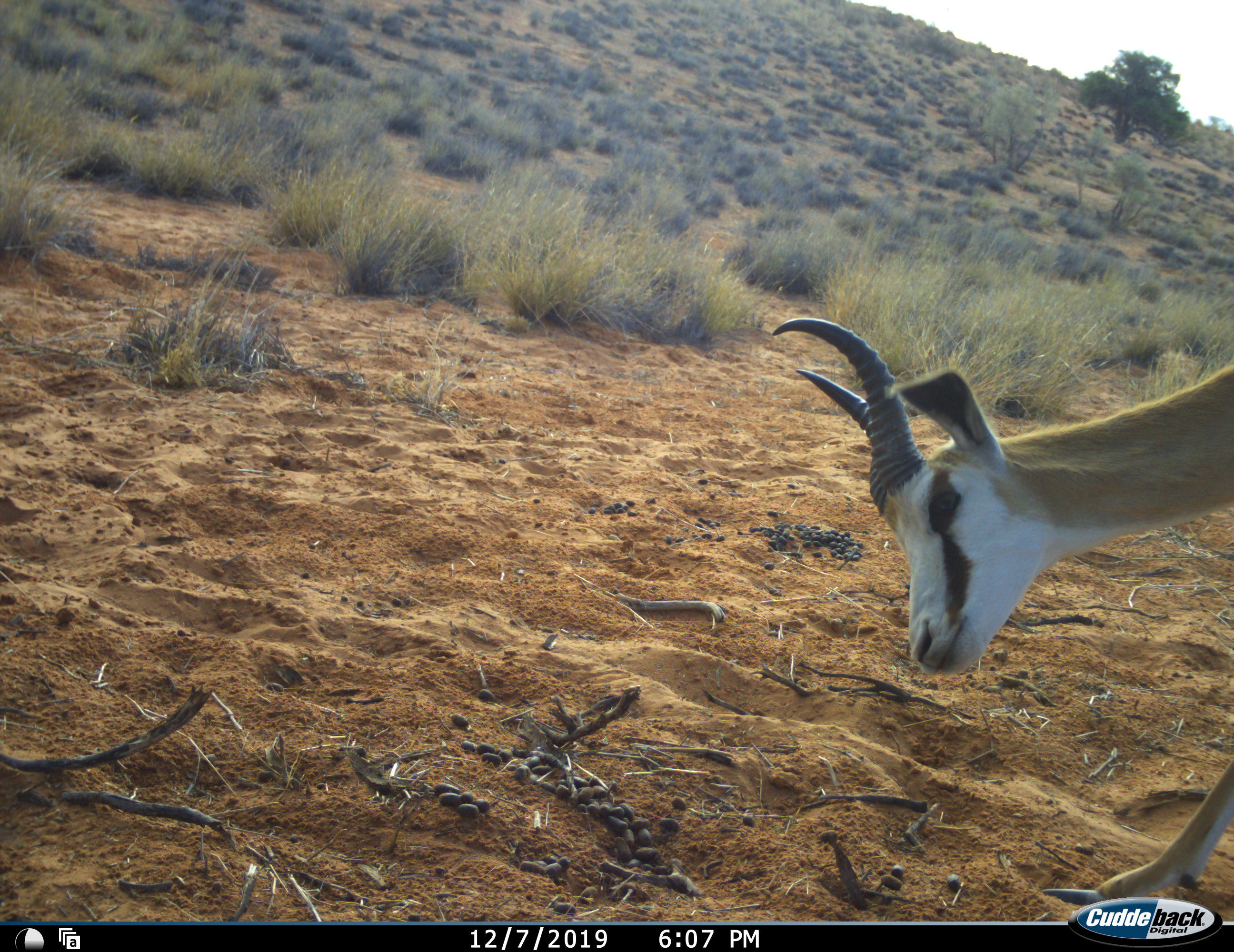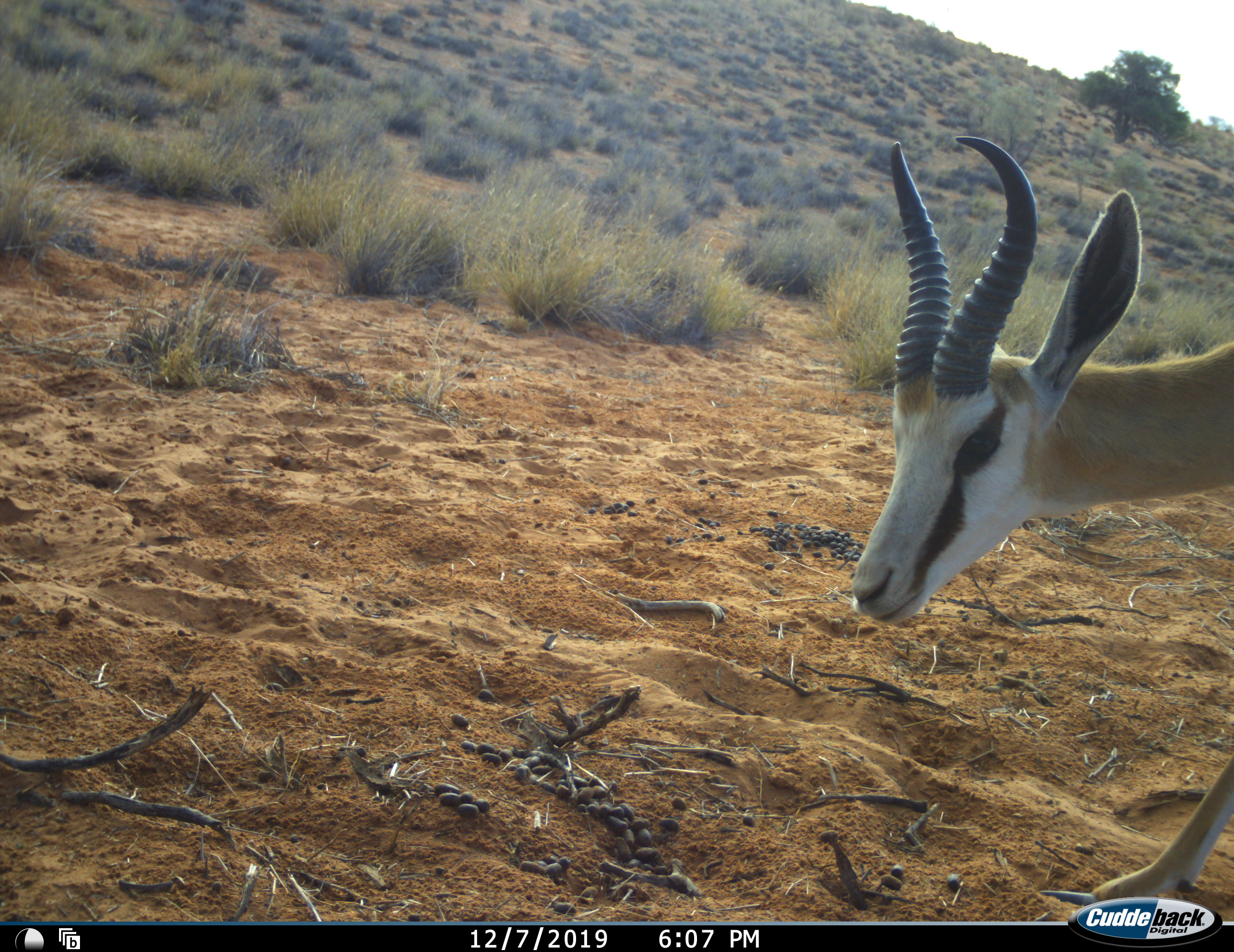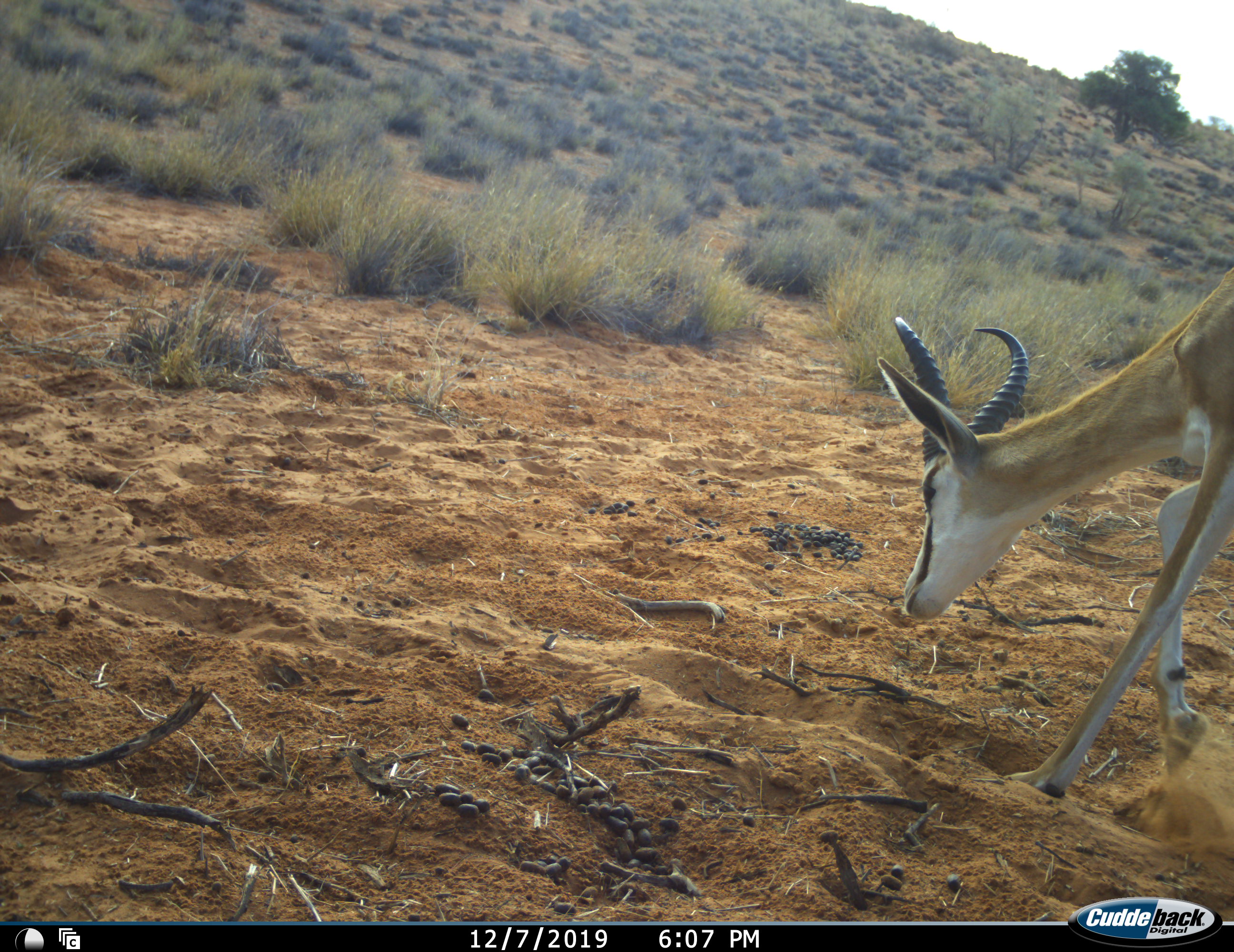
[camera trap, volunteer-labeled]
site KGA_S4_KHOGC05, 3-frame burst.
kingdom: Animalia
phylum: Chordata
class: Mammalia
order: Artiodactyla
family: Bovidae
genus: Antidorcas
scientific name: Antidorcas marsupialis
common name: springbok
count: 1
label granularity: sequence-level